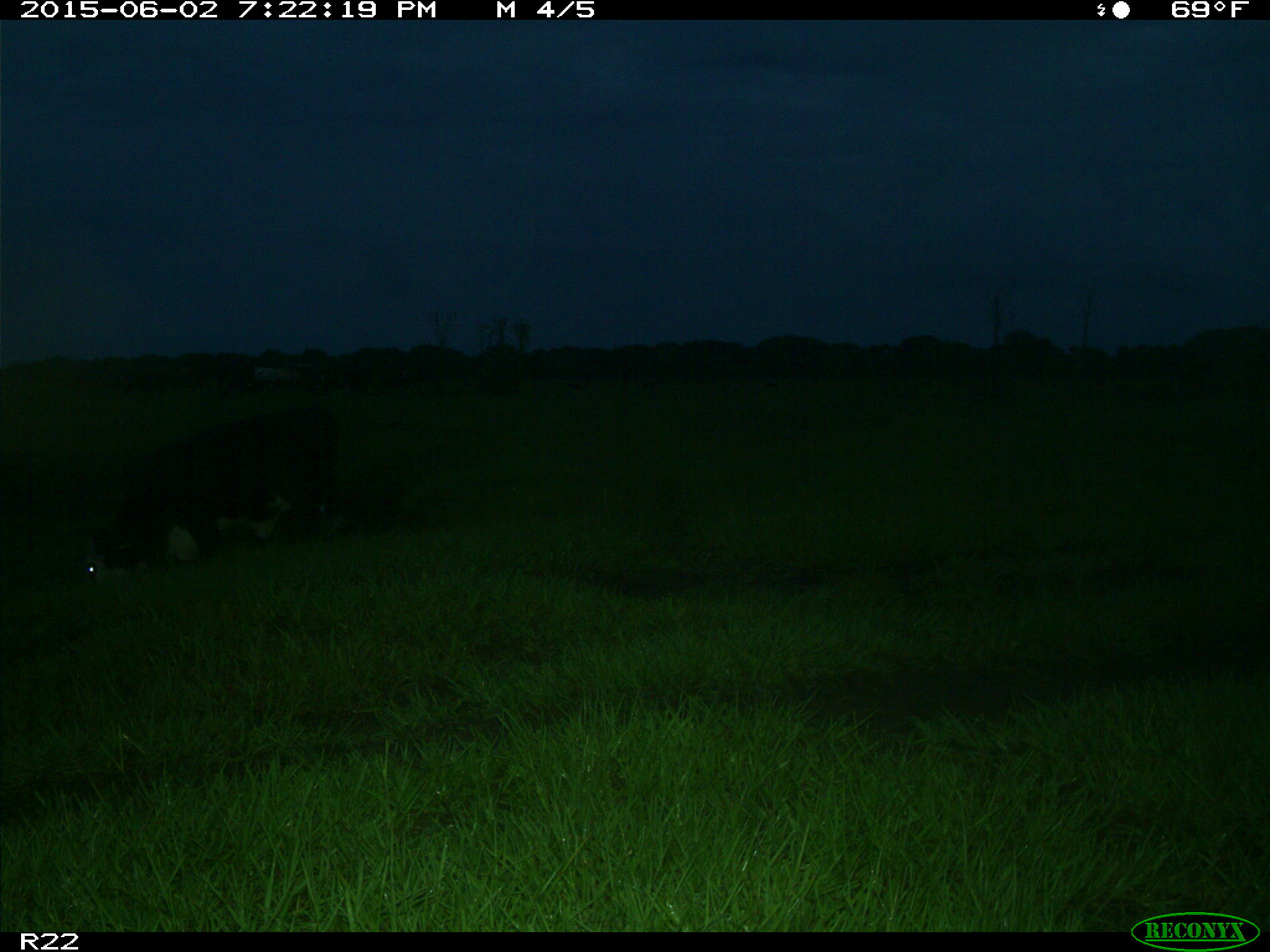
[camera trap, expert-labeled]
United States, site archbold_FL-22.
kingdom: Animalia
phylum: Chordata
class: Mammalia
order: Artiodactyla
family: Bovidae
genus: Bos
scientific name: Bos taurus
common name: domestic cow